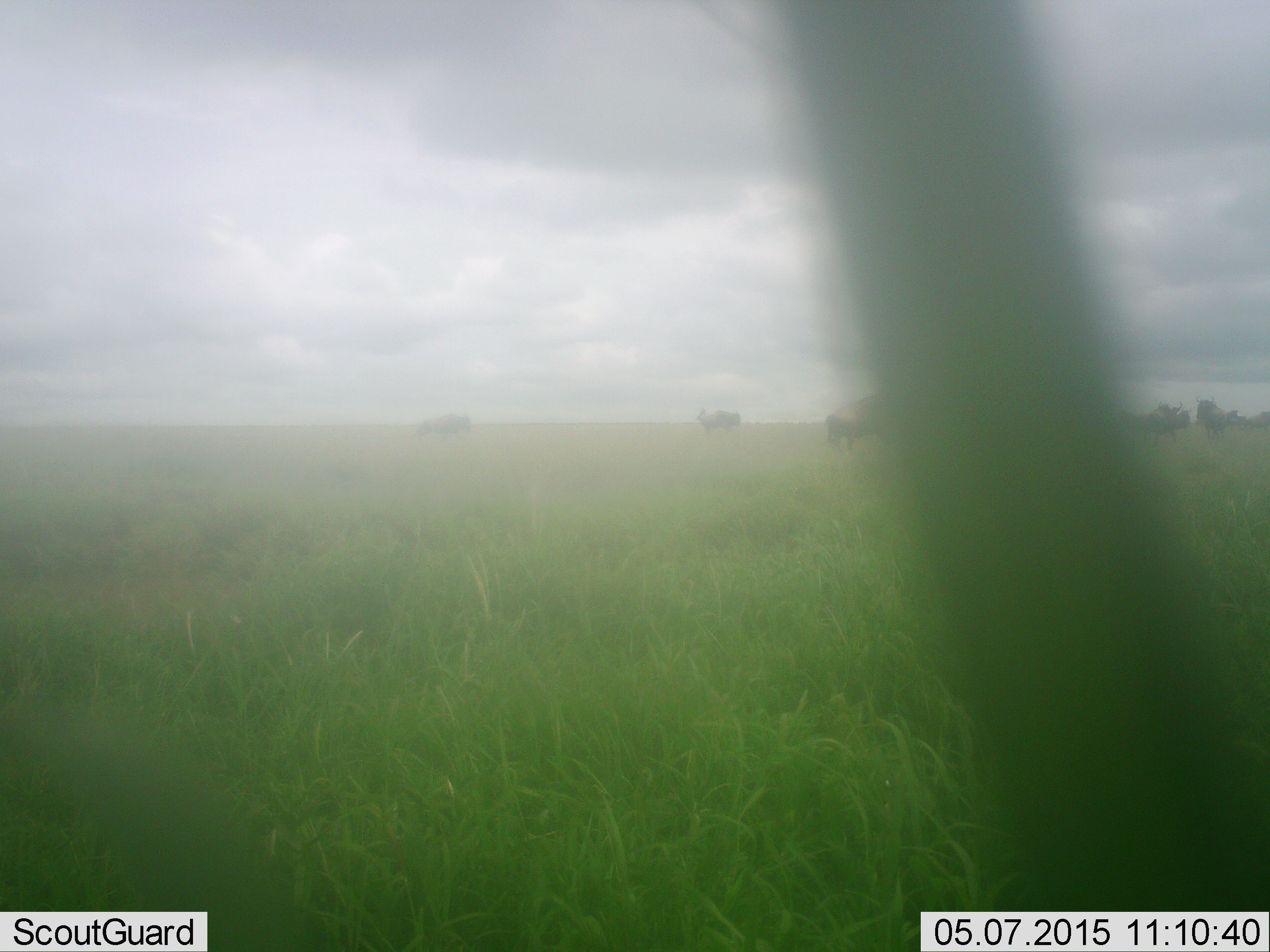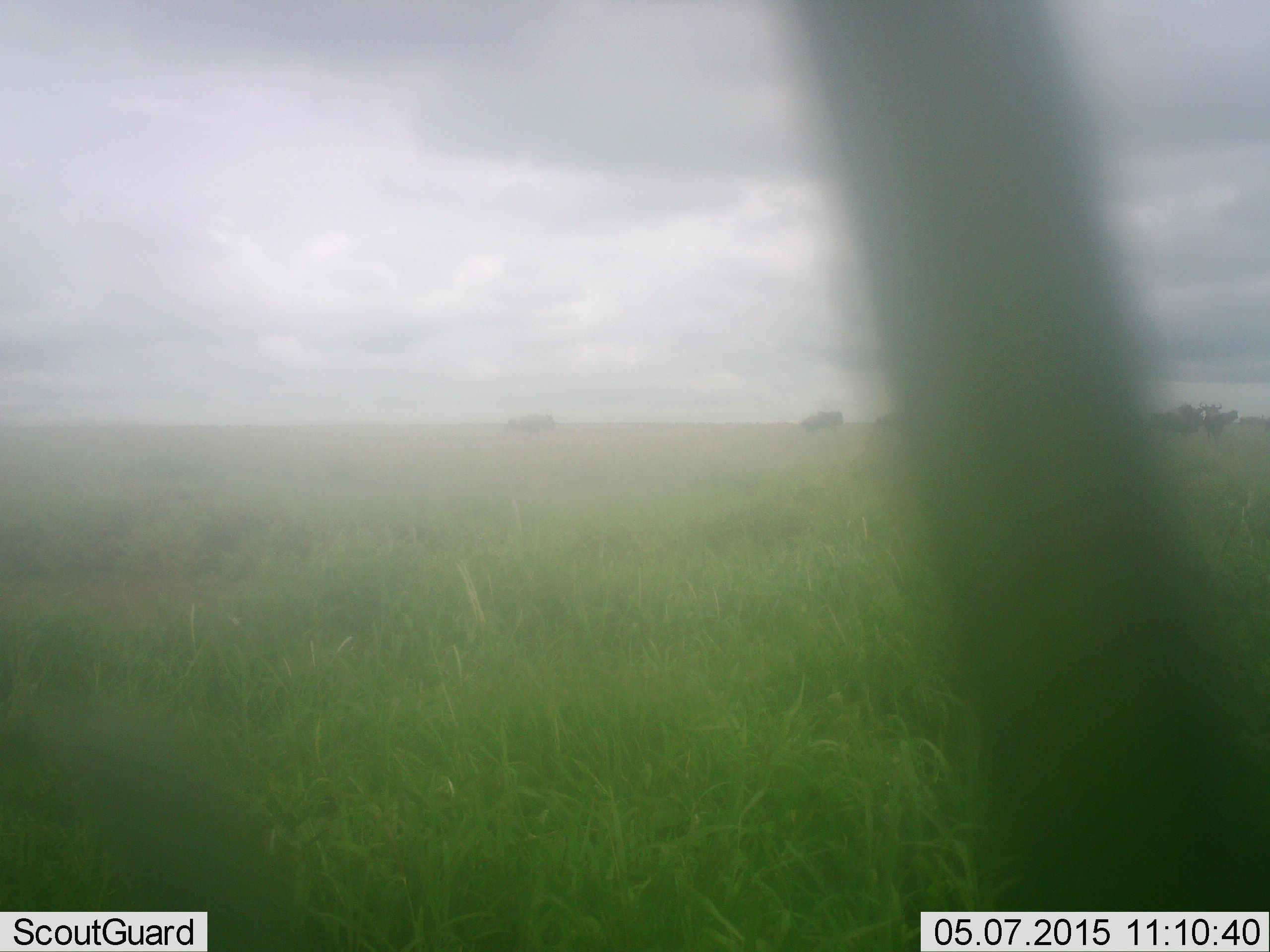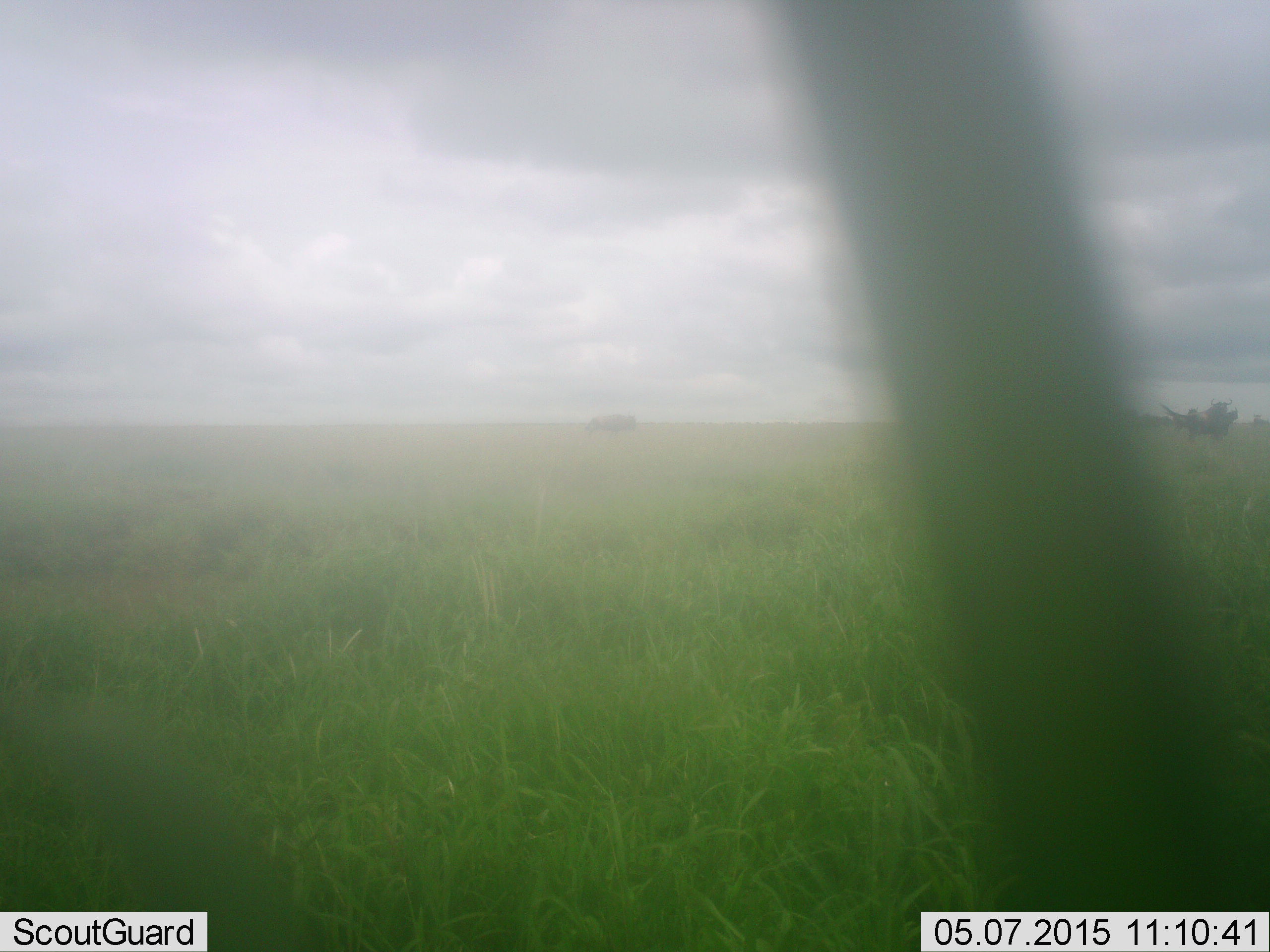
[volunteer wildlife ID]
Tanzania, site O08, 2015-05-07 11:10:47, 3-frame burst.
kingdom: Animalia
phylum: Chordata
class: Mammalia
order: Artiodactyla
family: Bovidae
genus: Connochaetes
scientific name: Connochaetes taurinus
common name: blue wildebeest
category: wildebeest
Wildebeest (blue wildebeest) (Connochaetes taurinus), count 6. Behavior (volunteer vote fractions): standing 20%, resting 0%, moving 90%, interacting 0%. Young present (vote fraction): 0%. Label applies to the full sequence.